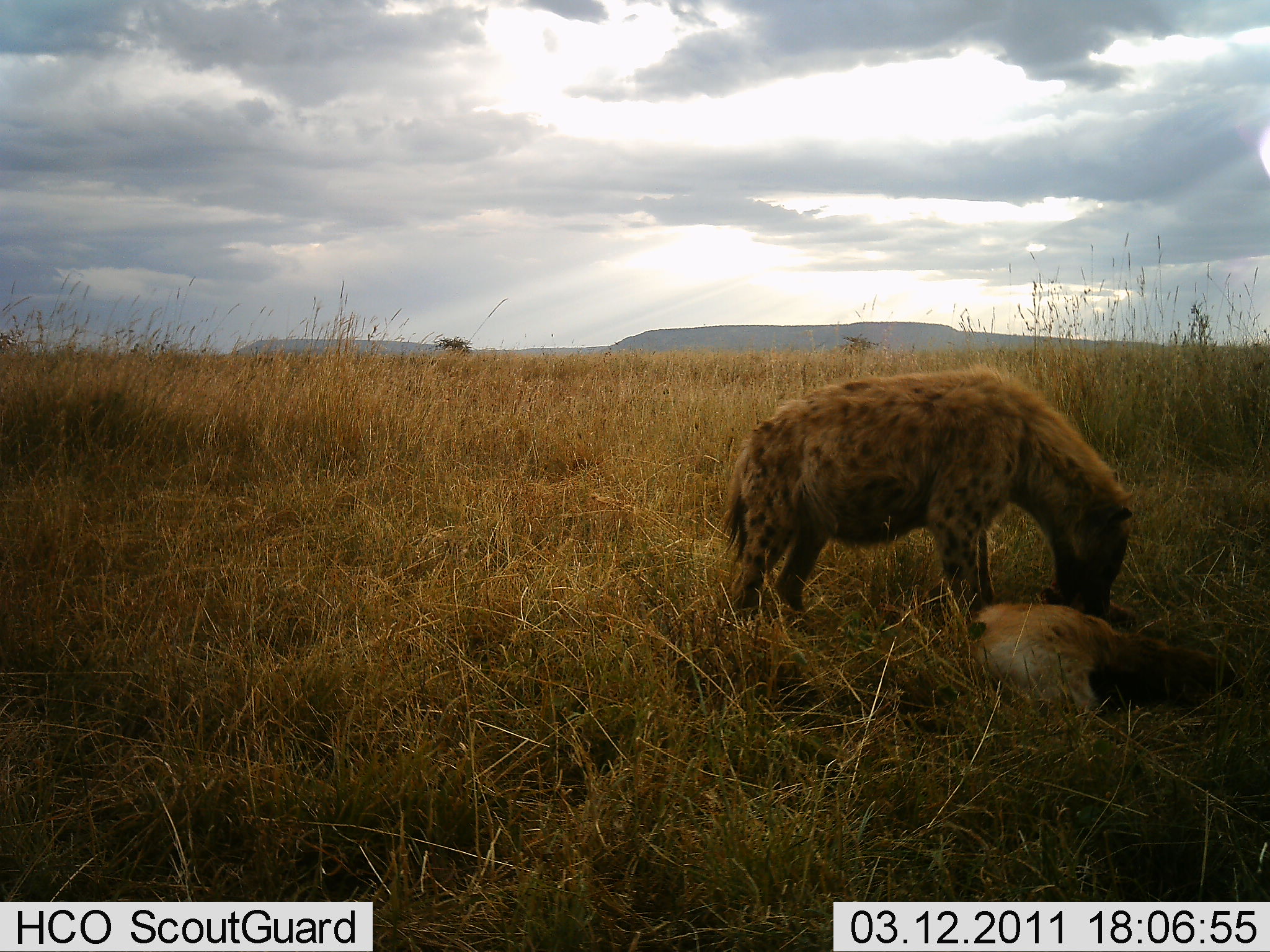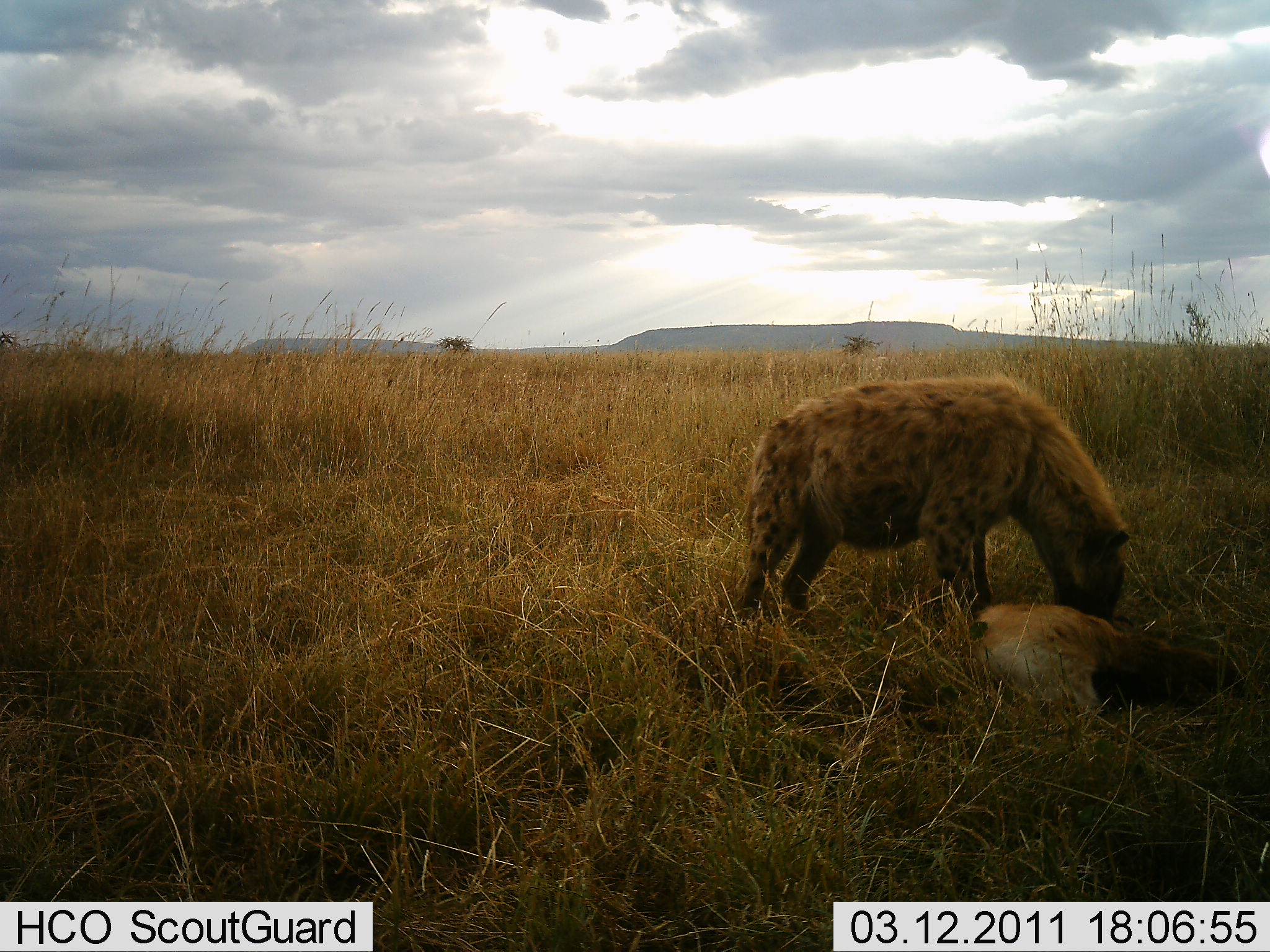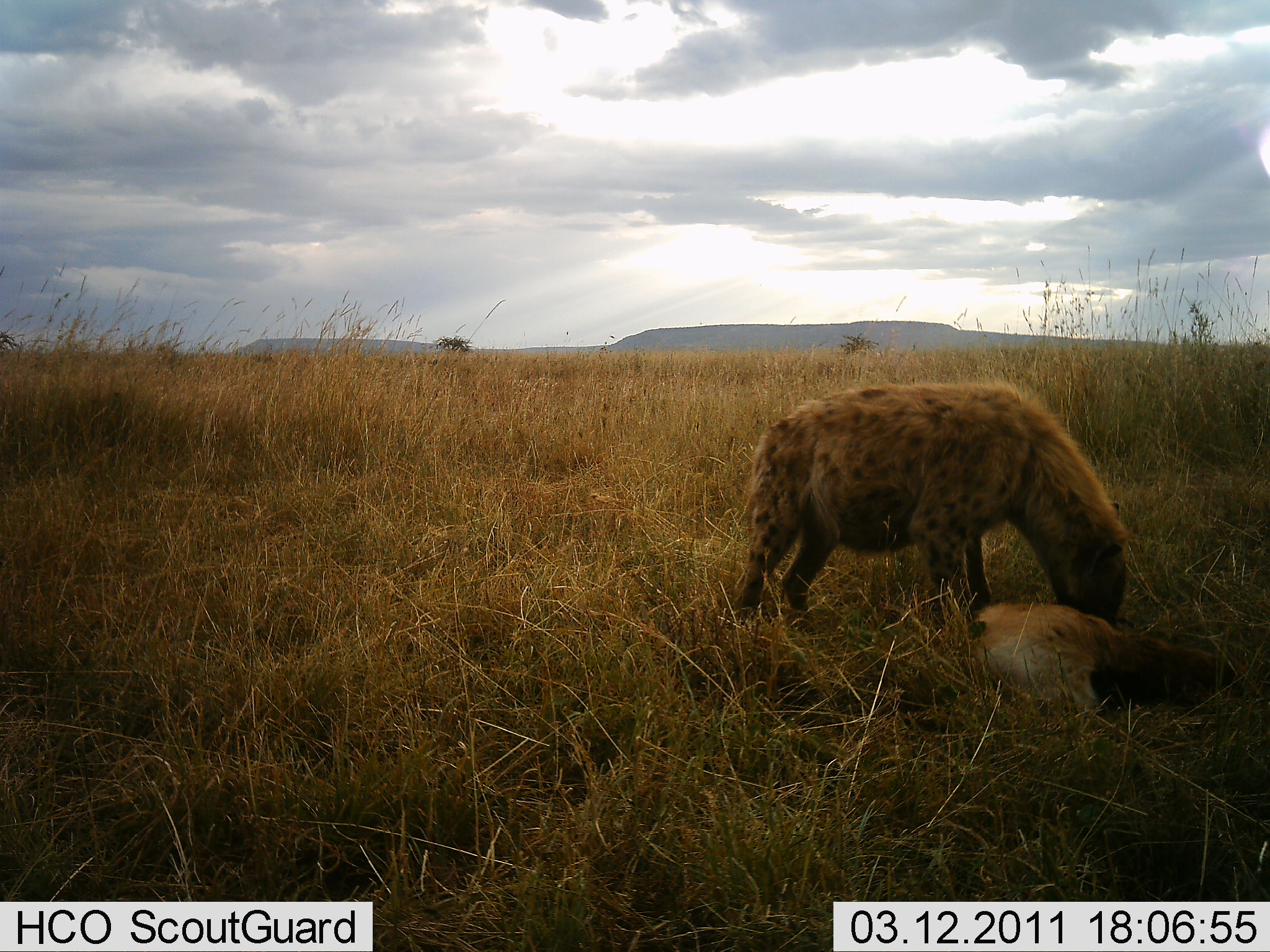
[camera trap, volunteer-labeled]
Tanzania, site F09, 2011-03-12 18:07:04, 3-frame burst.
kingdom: Animalia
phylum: Chordata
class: Mammalia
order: Carnivora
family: Hyaenidae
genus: Crocuta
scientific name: Crocuta crocuta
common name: spotted hyena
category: hyenaspotted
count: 1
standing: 0%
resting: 0%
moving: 0%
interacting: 0%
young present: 0%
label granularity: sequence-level